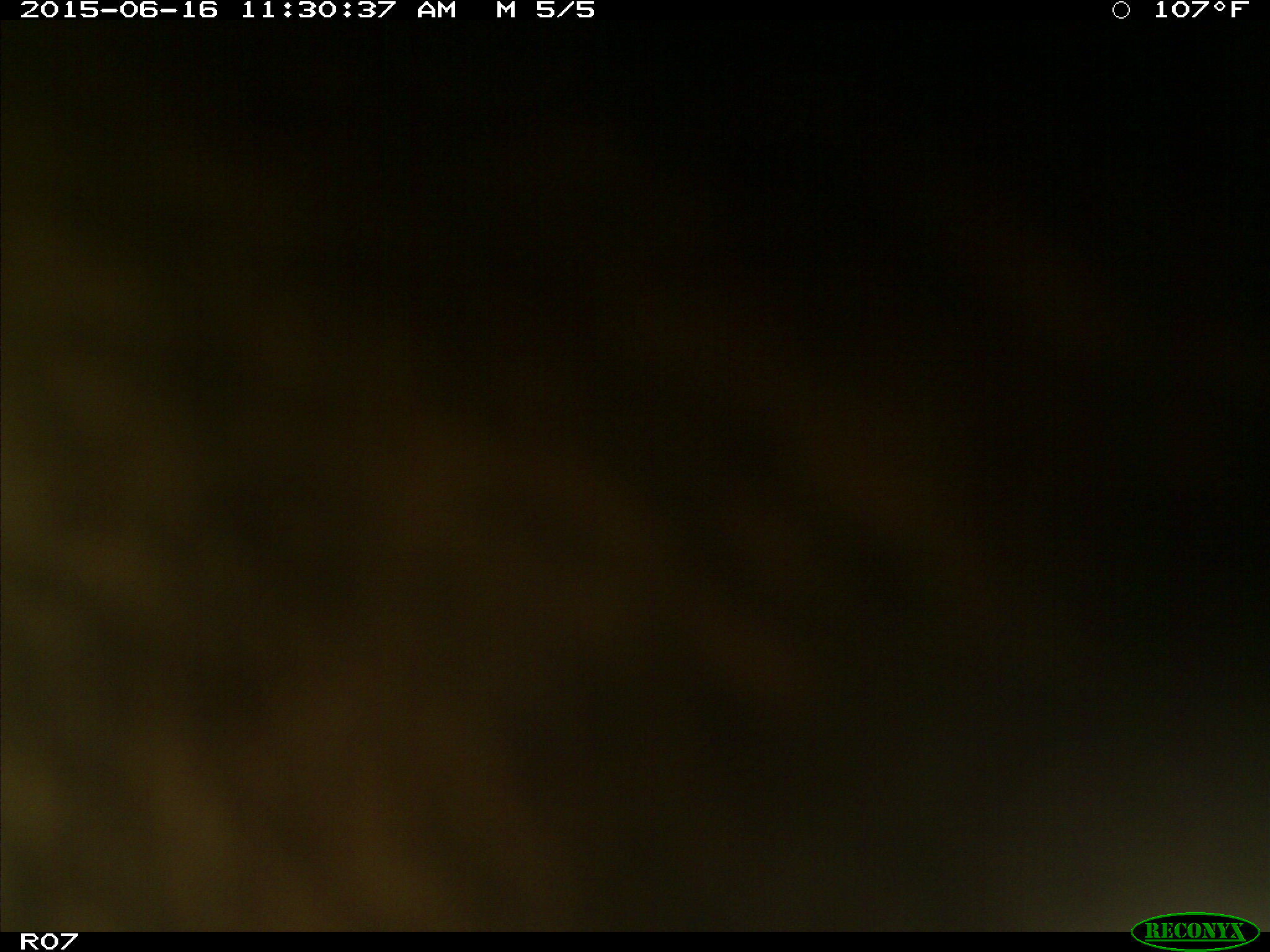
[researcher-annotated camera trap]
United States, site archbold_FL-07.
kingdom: Animalia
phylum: Chordata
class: Mammalia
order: Artiodactyla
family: Bovidae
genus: Bos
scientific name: Bos taurus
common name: domestic cow